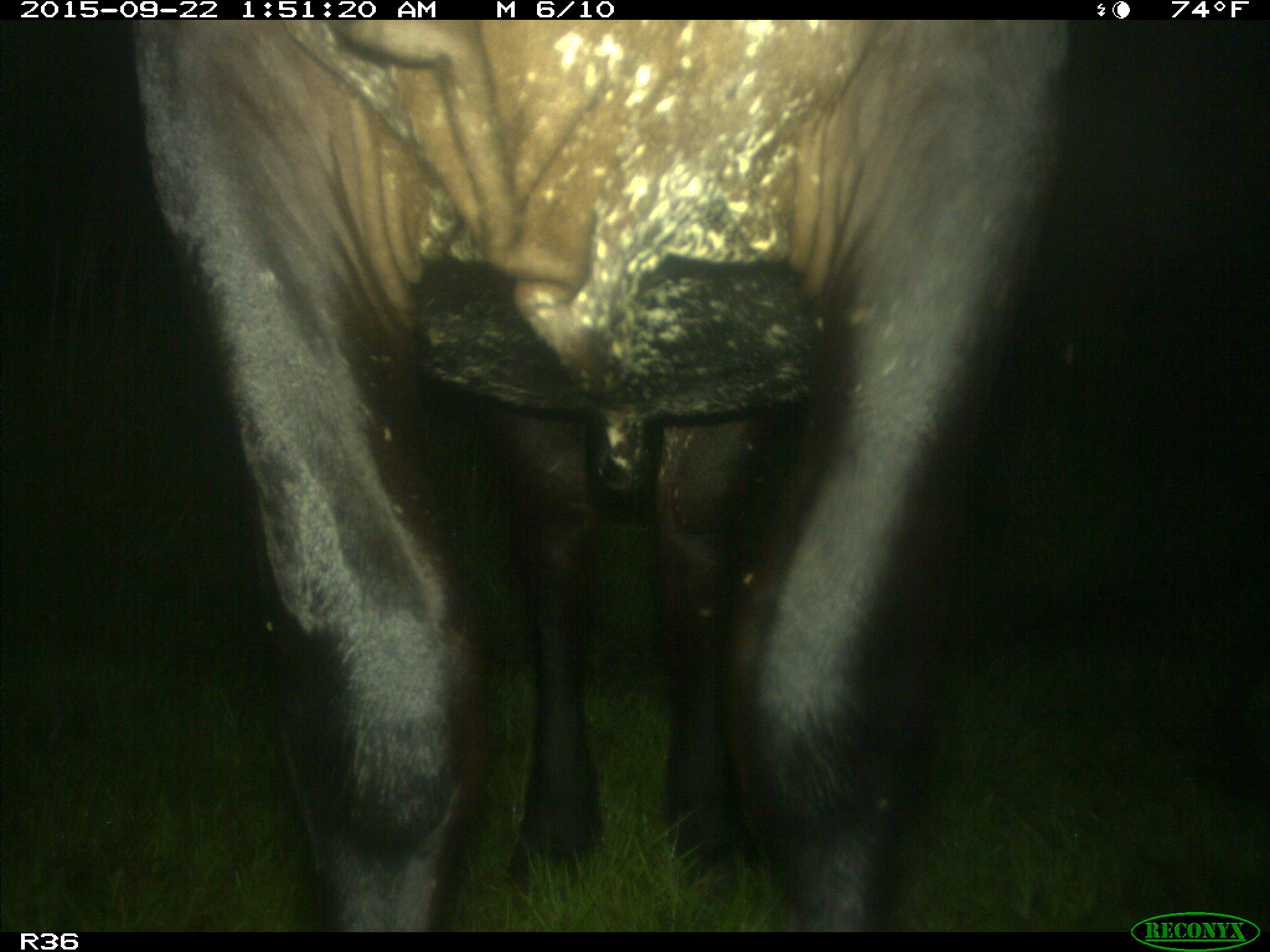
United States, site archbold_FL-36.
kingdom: Animalia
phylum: Chordata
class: Mammalia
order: Artiodactyla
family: Bovidae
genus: Bos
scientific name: Bos taurus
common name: domestic cow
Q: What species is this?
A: Bos taurus (domestic cow).